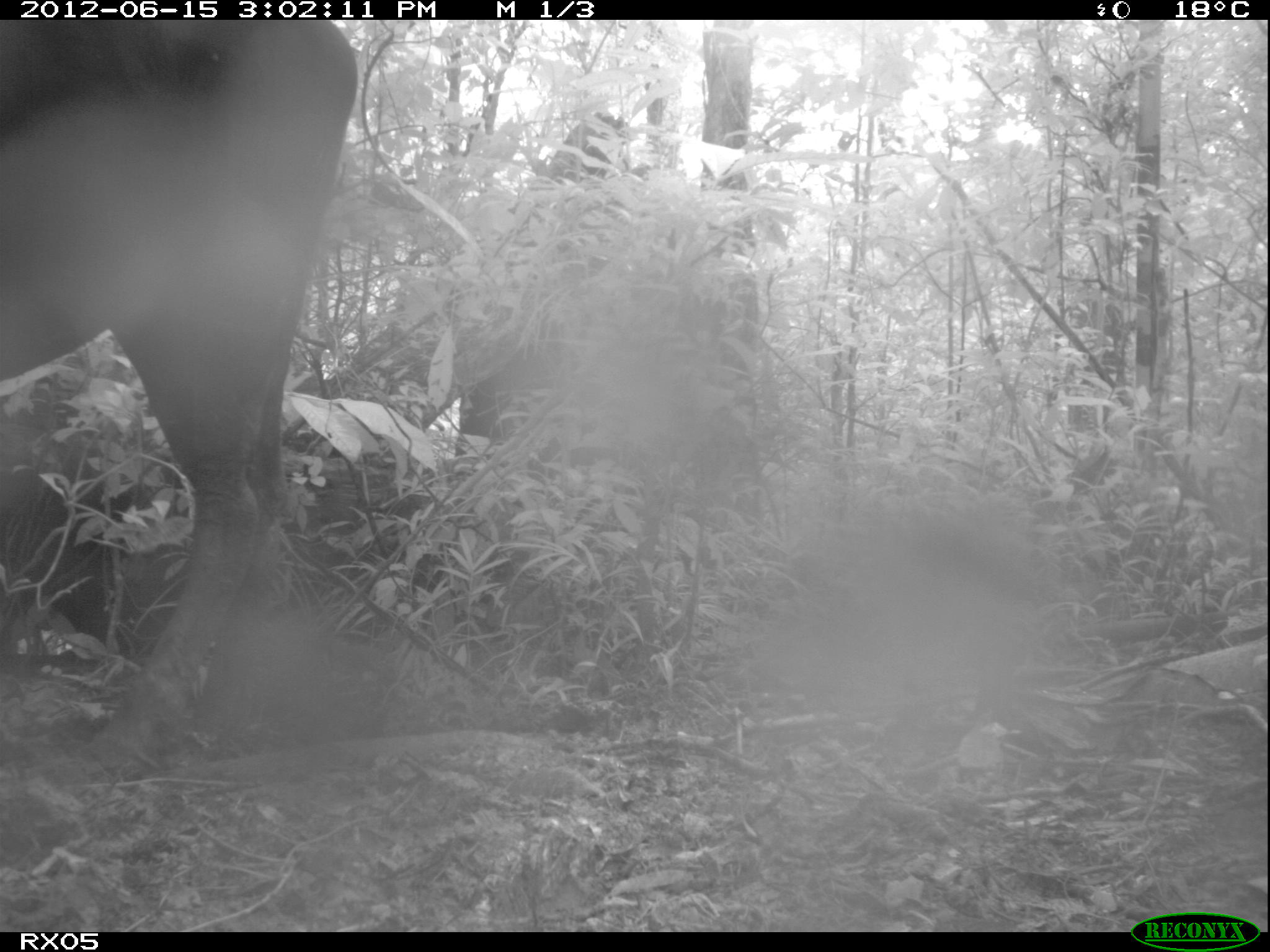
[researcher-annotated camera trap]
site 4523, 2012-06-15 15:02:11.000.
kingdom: Animalia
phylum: Chordata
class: Mammalia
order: Artiodactyla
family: Bovidae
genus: Bos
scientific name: Bos taurus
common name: domestic cattle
Bos taurus (domestic cattle), count 1.